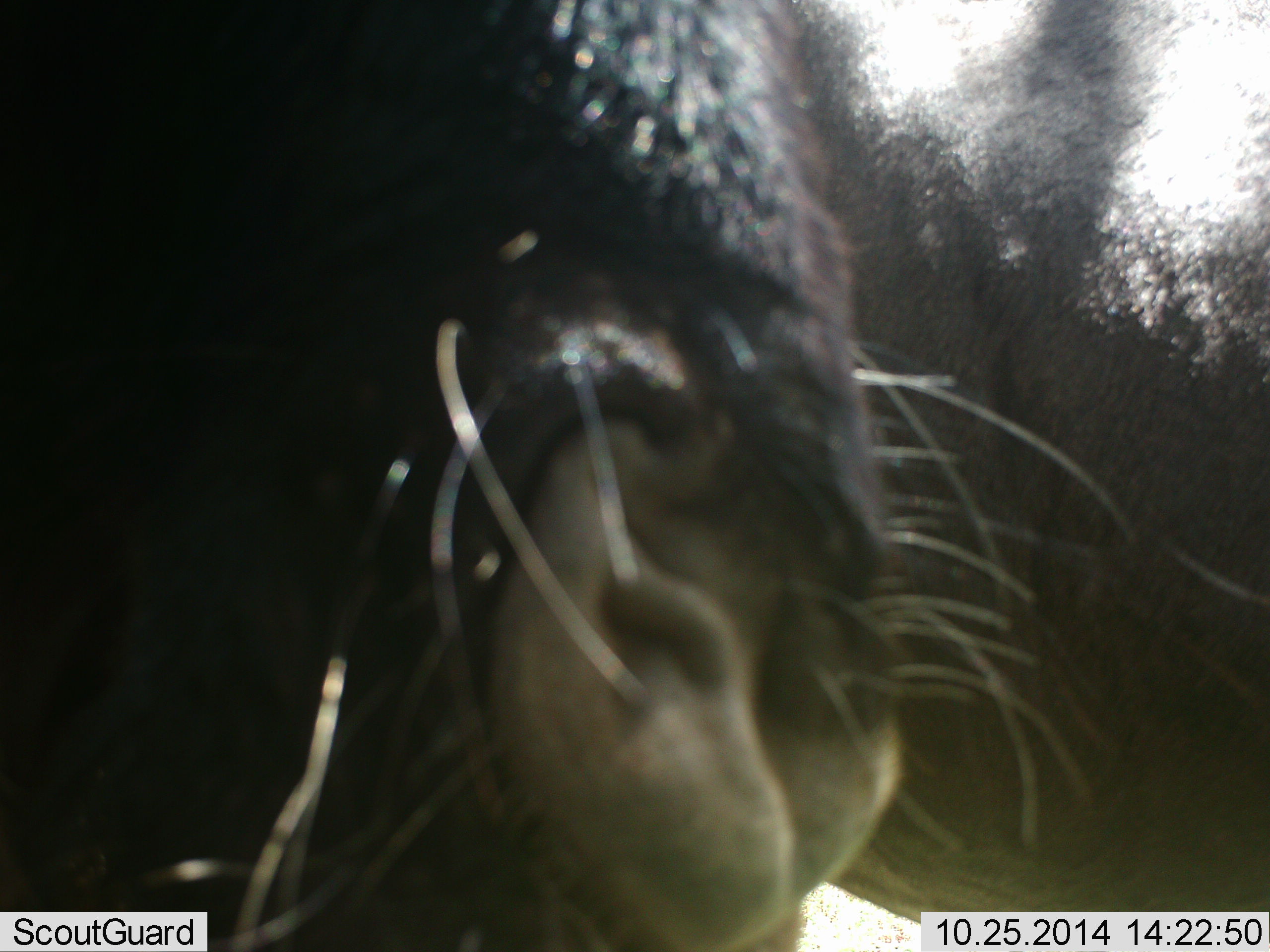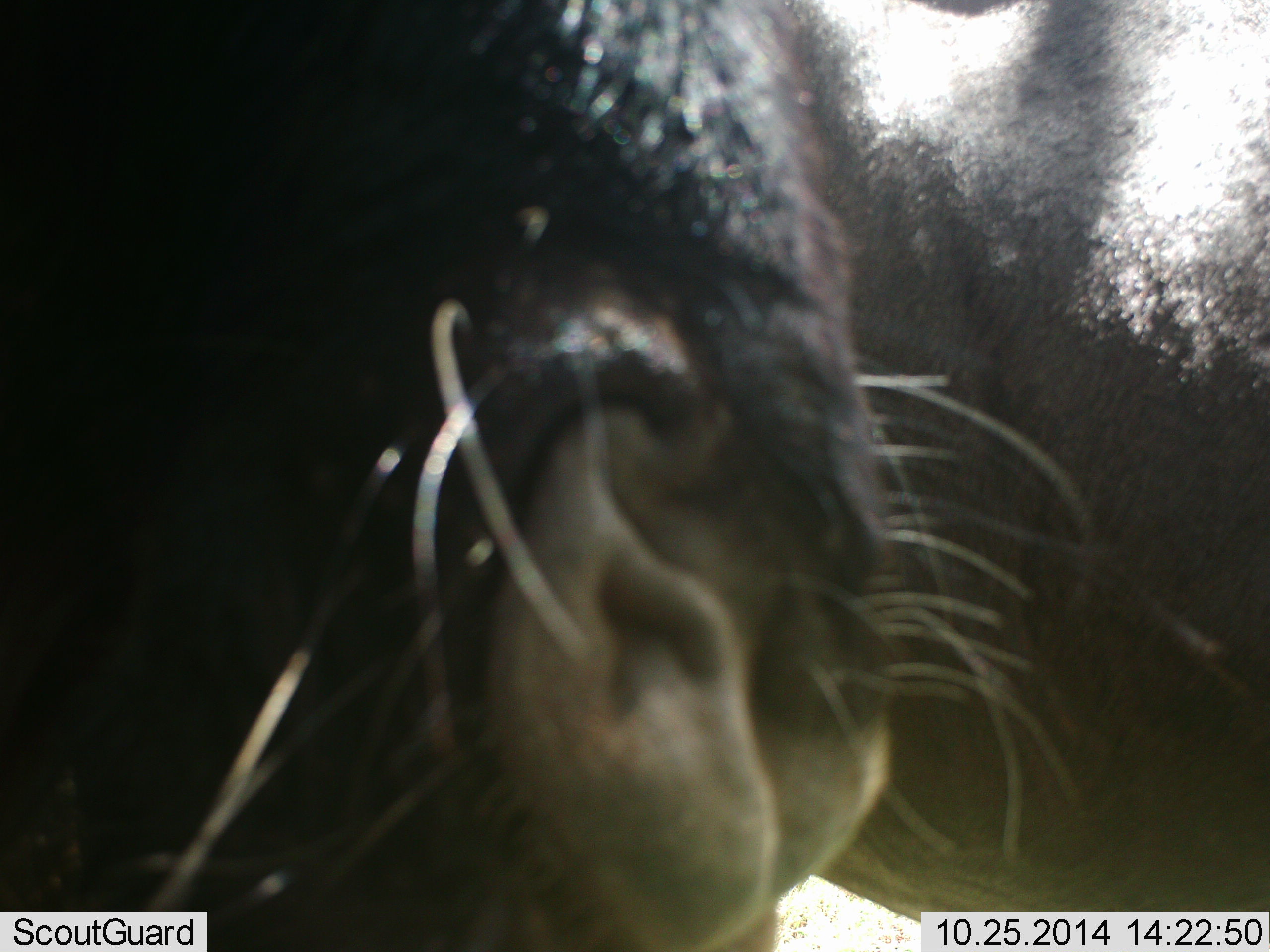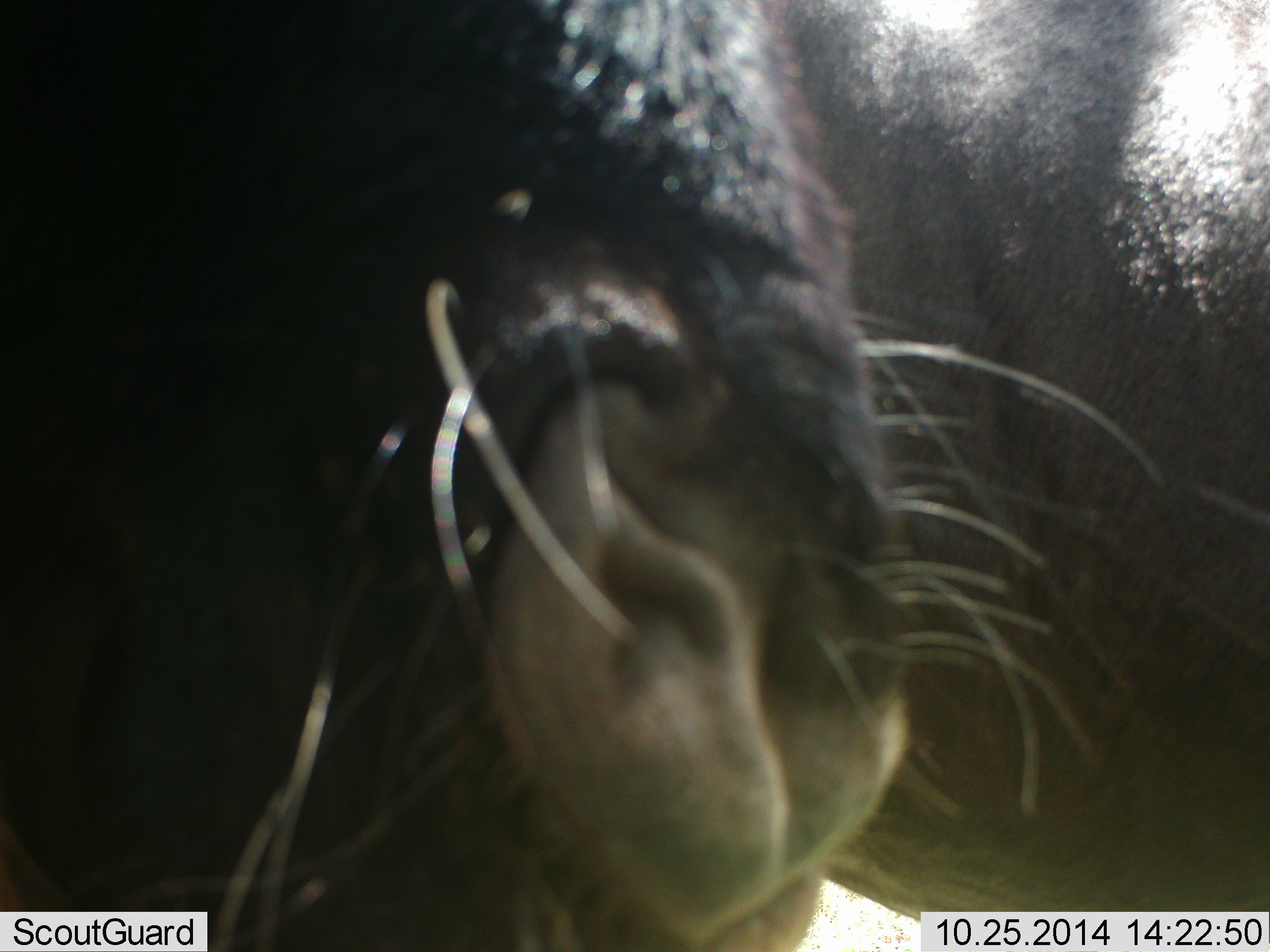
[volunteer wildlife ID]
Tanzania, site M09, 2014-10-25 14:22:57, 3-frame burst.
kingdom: Animalia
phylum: Chordata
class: Mammalia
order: Artiodactyla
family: Bovidae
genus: Connochaetes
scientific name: Connochaetes taurinus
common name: blue wildebeest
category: wildebeest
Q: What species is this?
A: Wildebeest (blue wildebeest) (Connochaetes taurinus).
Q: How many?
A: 1.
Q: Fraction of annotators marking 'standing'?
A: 80%.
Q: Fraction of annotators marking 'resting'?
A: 10%.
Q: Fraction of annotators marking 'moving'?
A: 0%.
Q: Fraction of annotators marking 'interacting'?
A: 0%.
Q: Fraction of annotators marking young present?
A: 0%.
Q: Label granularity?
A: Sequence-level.